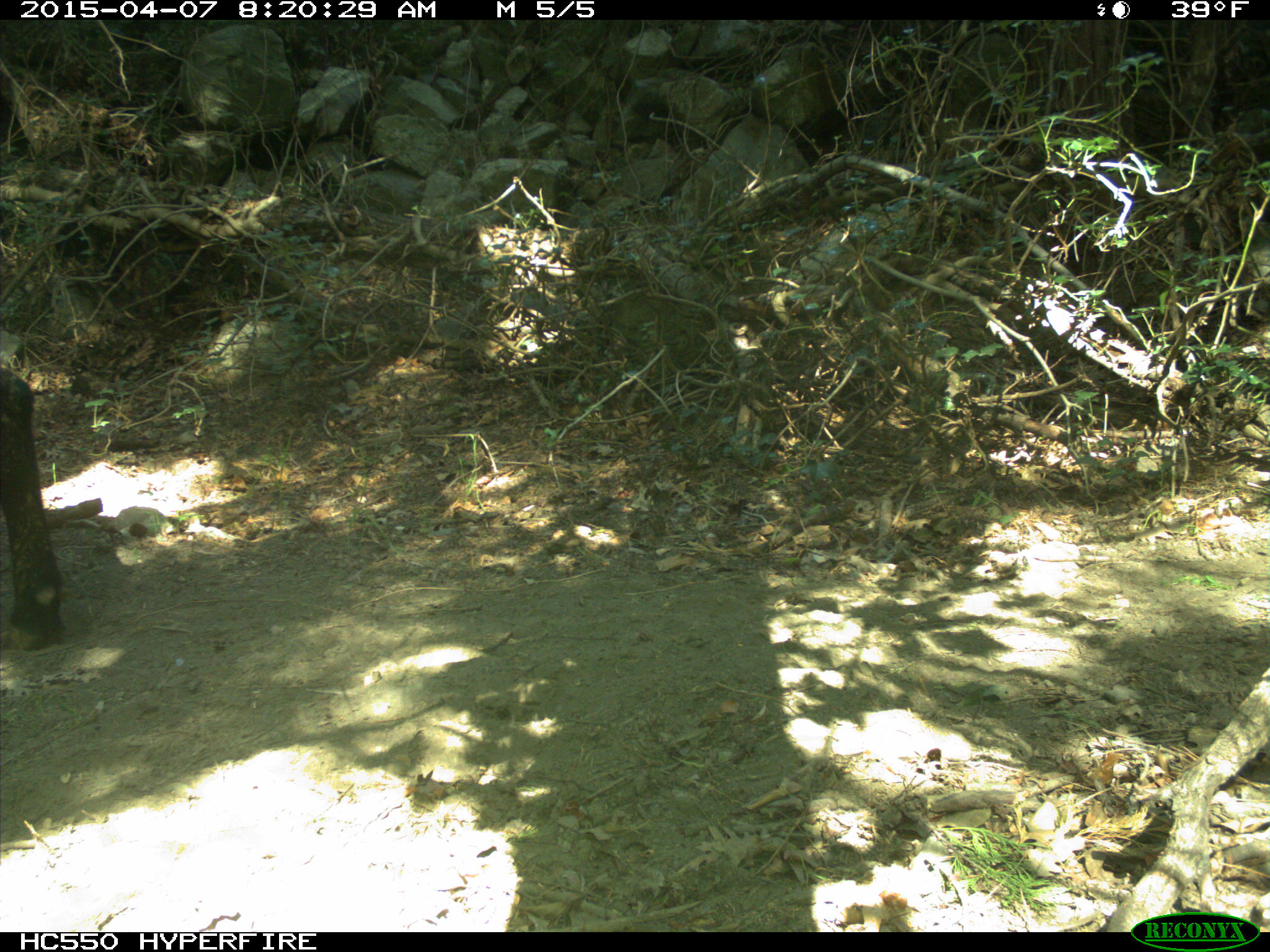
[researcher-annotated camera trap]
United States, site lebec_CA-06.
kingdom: Animalia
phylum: Chordata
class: Mammalia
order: Artiodactyla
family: Bovidae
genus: Bos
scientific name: Bos taurus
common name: domestic cow